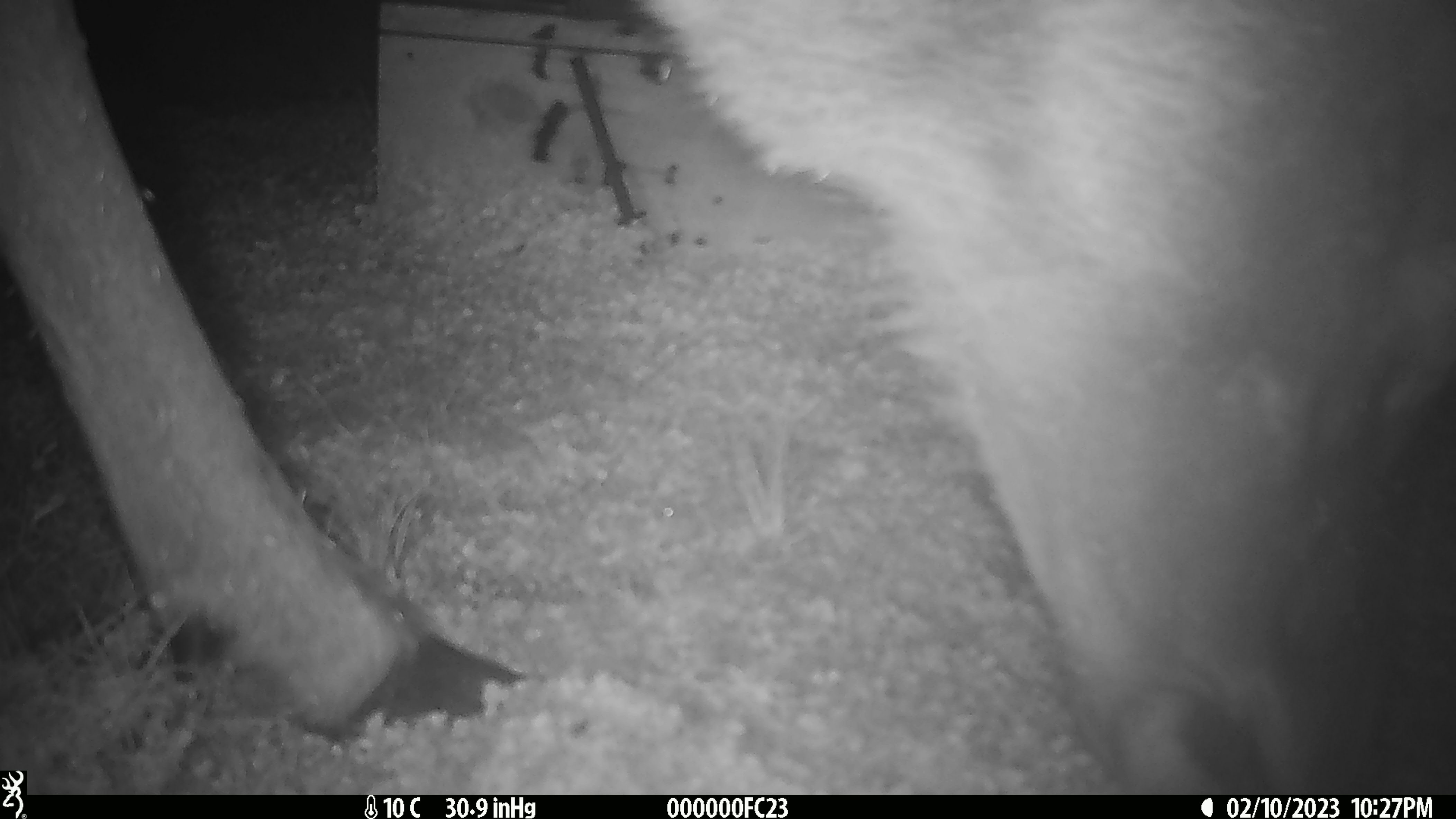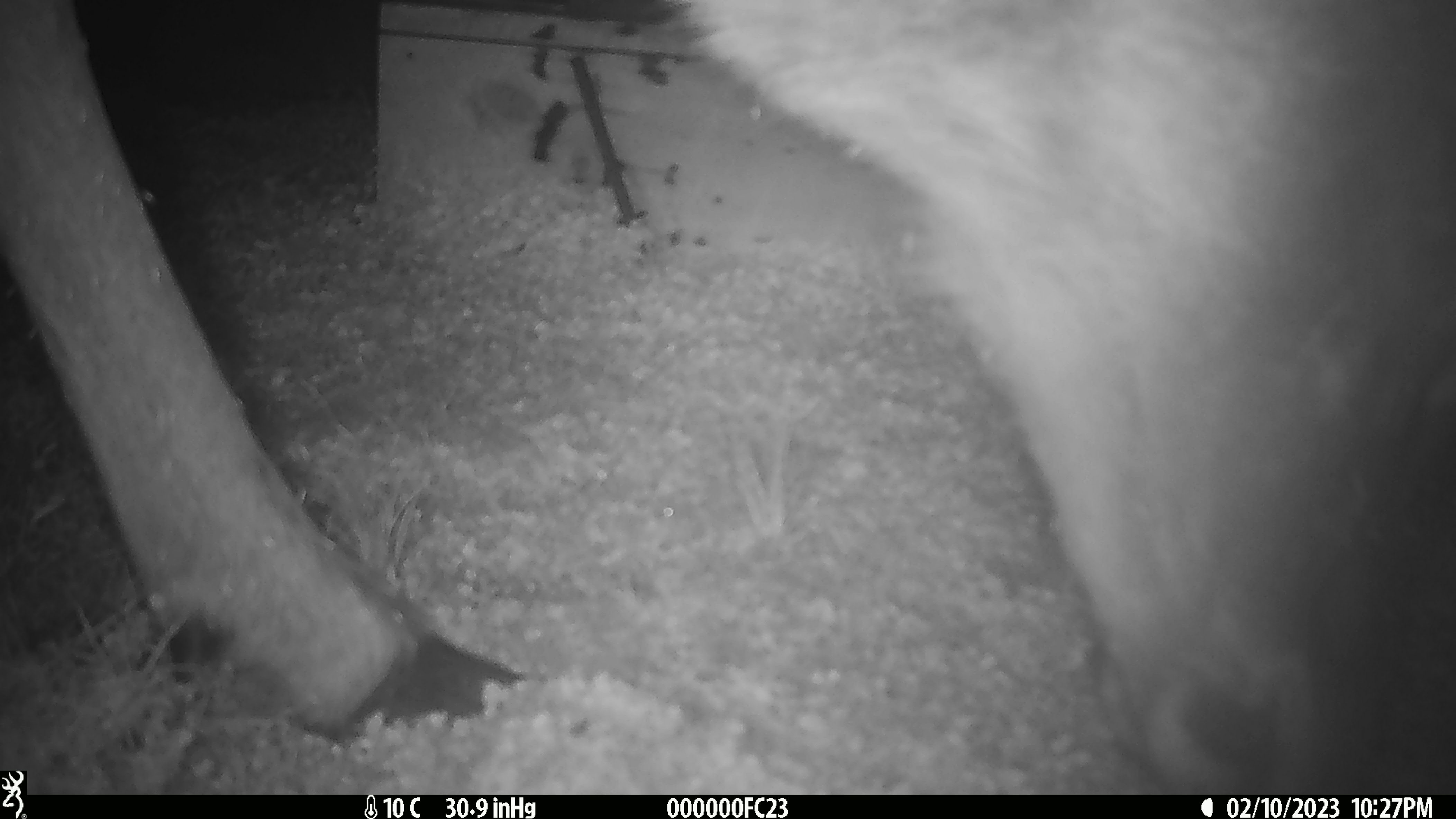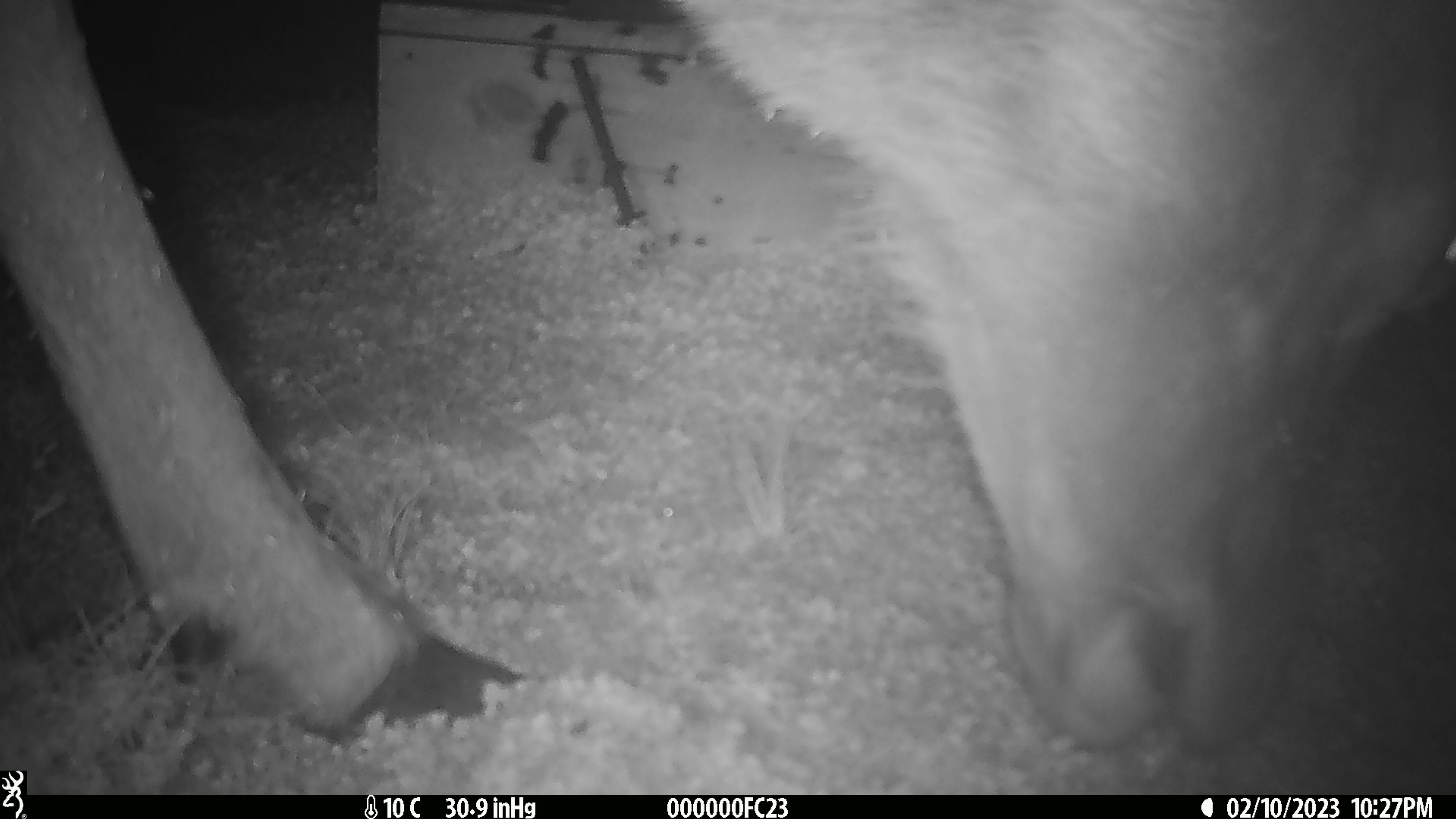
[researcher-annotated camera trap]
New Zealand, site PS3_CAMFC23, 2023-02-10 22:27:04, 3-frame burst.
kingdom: Animalia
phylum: Chordata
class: Mammalia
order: Artiodactyla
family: Cervidae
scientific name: Cervidae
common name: deer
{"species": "deer (Cervidae)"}